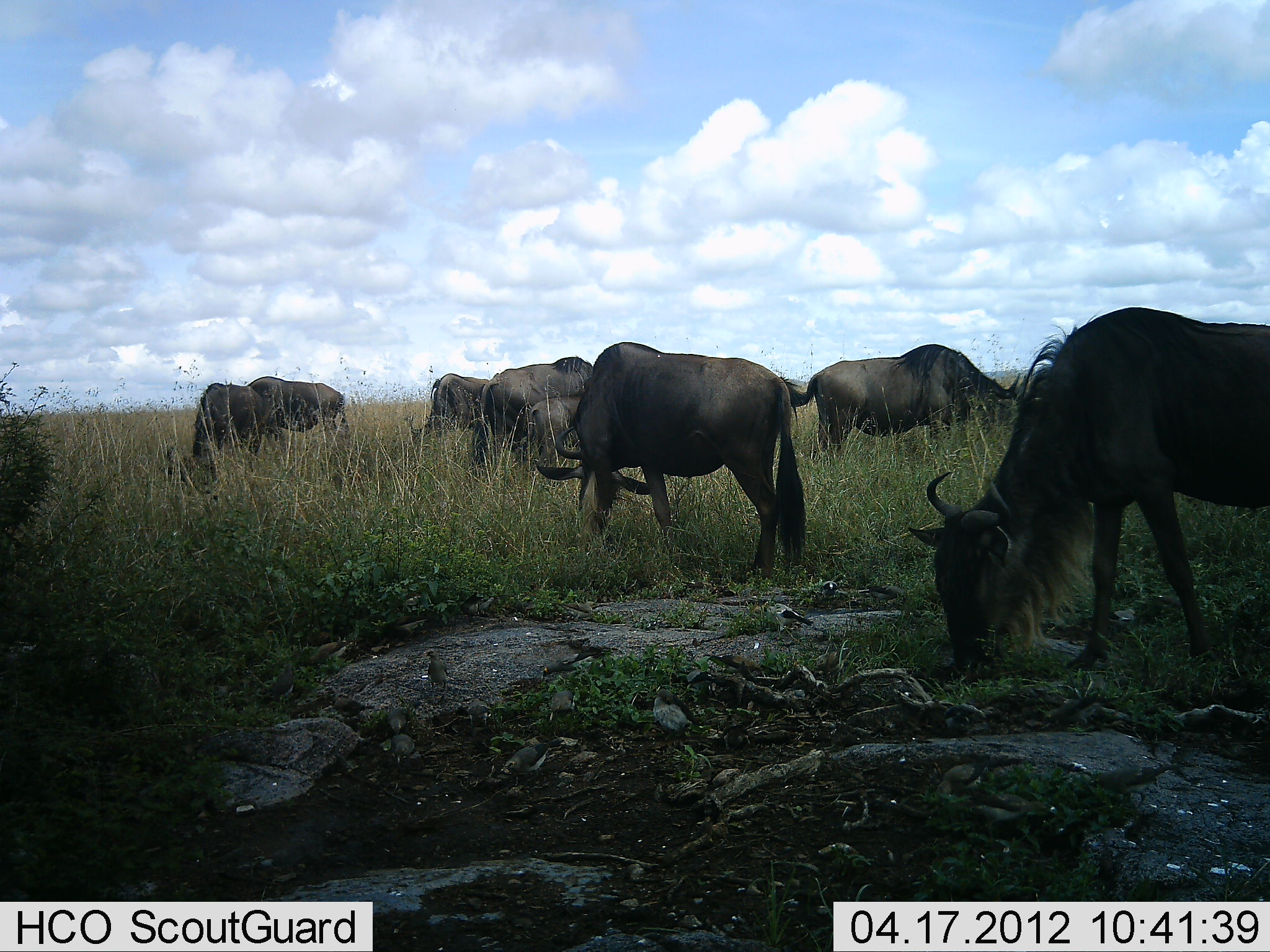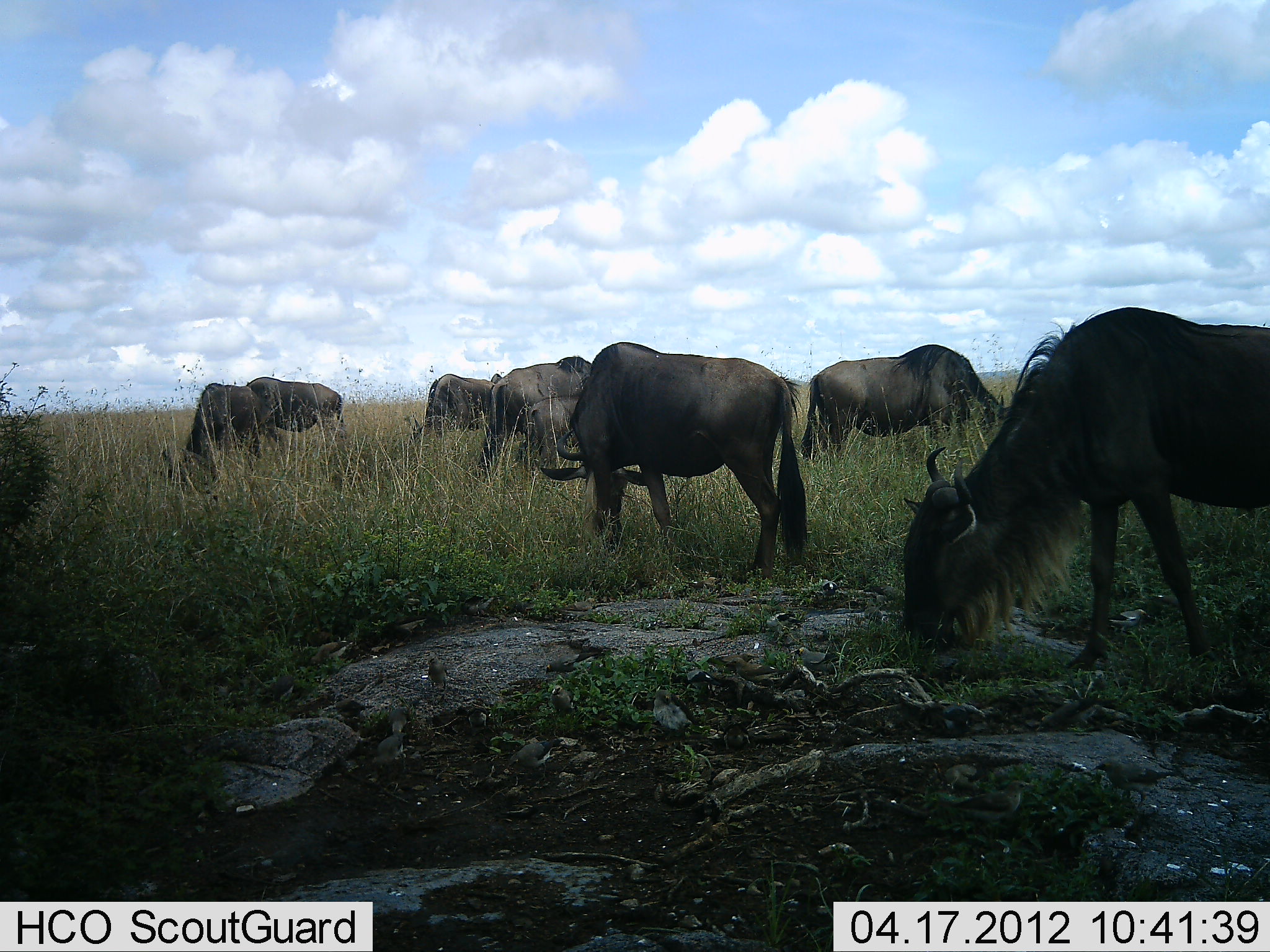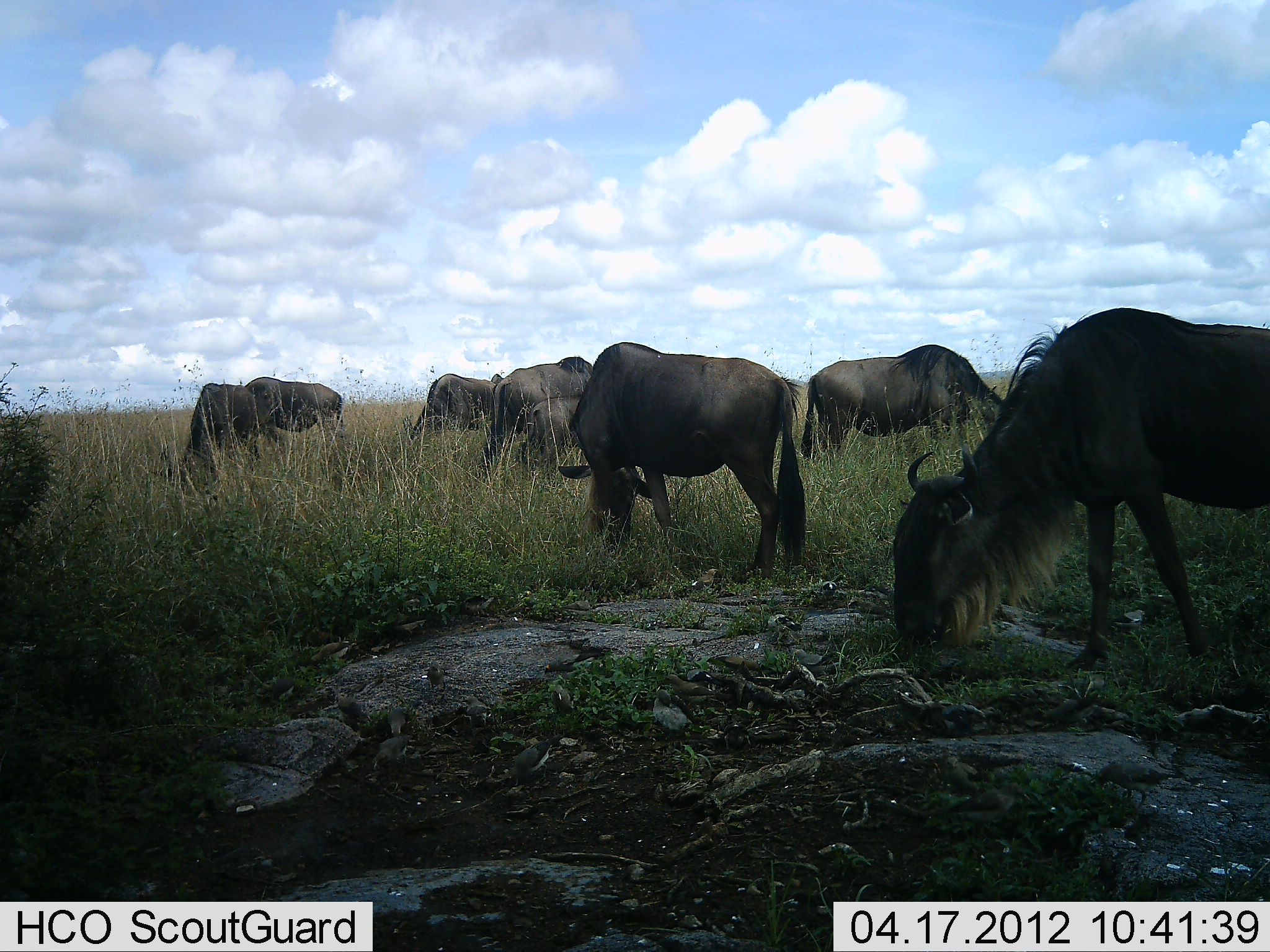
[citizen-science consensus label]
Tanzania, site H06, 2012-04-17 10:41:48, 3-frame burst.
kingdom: Animalia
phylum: Chordata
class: Mammalia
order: Artiodactyla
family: Bovidae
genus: Connochaetes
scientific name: Connochaetes taurinus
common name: blue wildebeest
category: wildebeest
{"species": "wildebeest (blue wildebeest) (Connochaetes taurinus)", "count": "8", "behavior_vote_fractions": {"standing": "20%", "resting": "0%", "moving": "4%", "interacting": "0%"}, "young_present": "32%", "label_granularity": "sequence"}